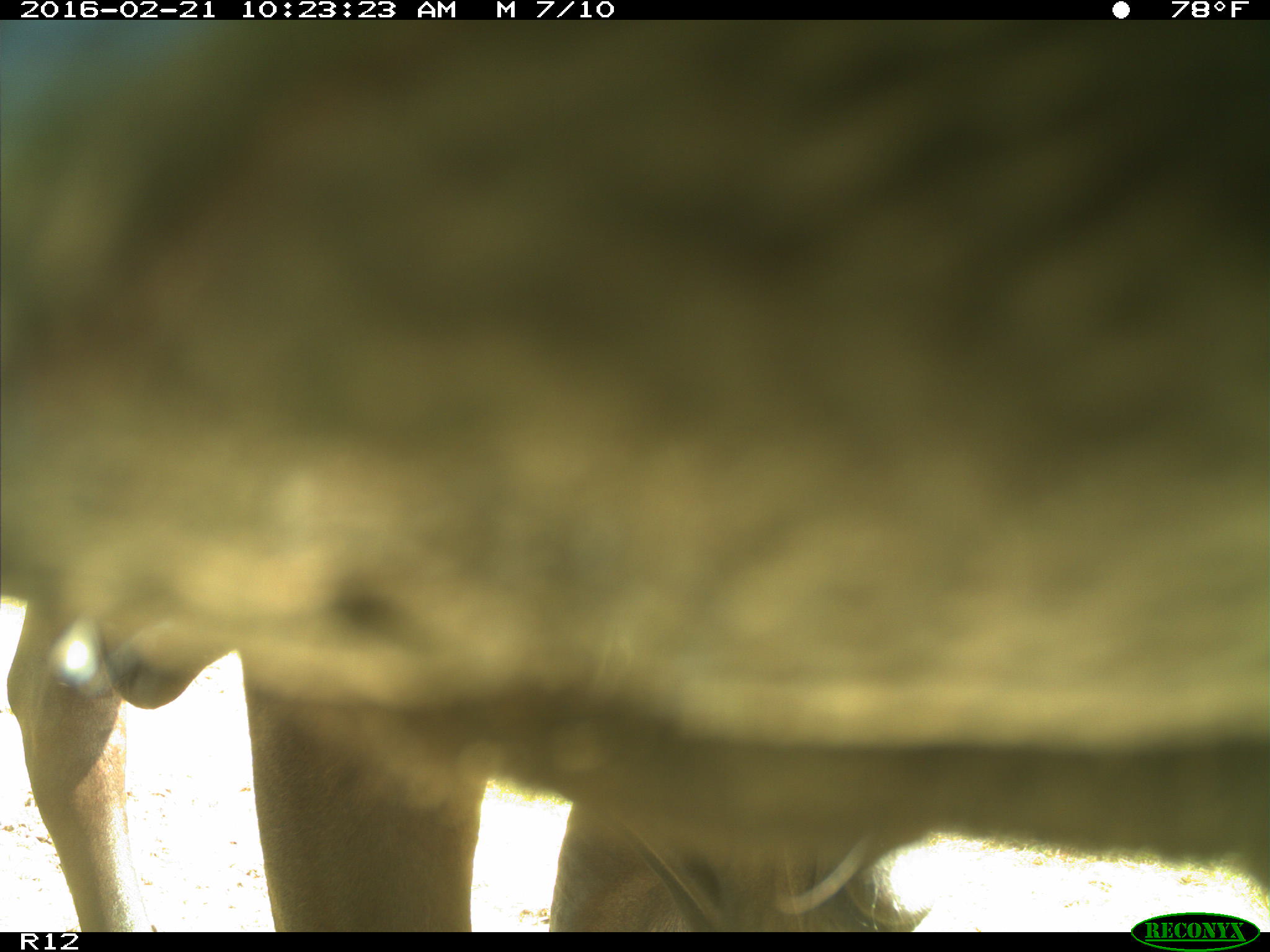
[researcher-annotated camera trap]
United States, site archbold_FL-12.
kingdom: Animalia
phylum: Chordata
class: Mammalia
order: Artiodactyla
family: Bovidae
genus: Bos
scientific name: Bos taurus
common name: domestic cow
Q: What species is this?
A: Bos taurus (domestic cow).